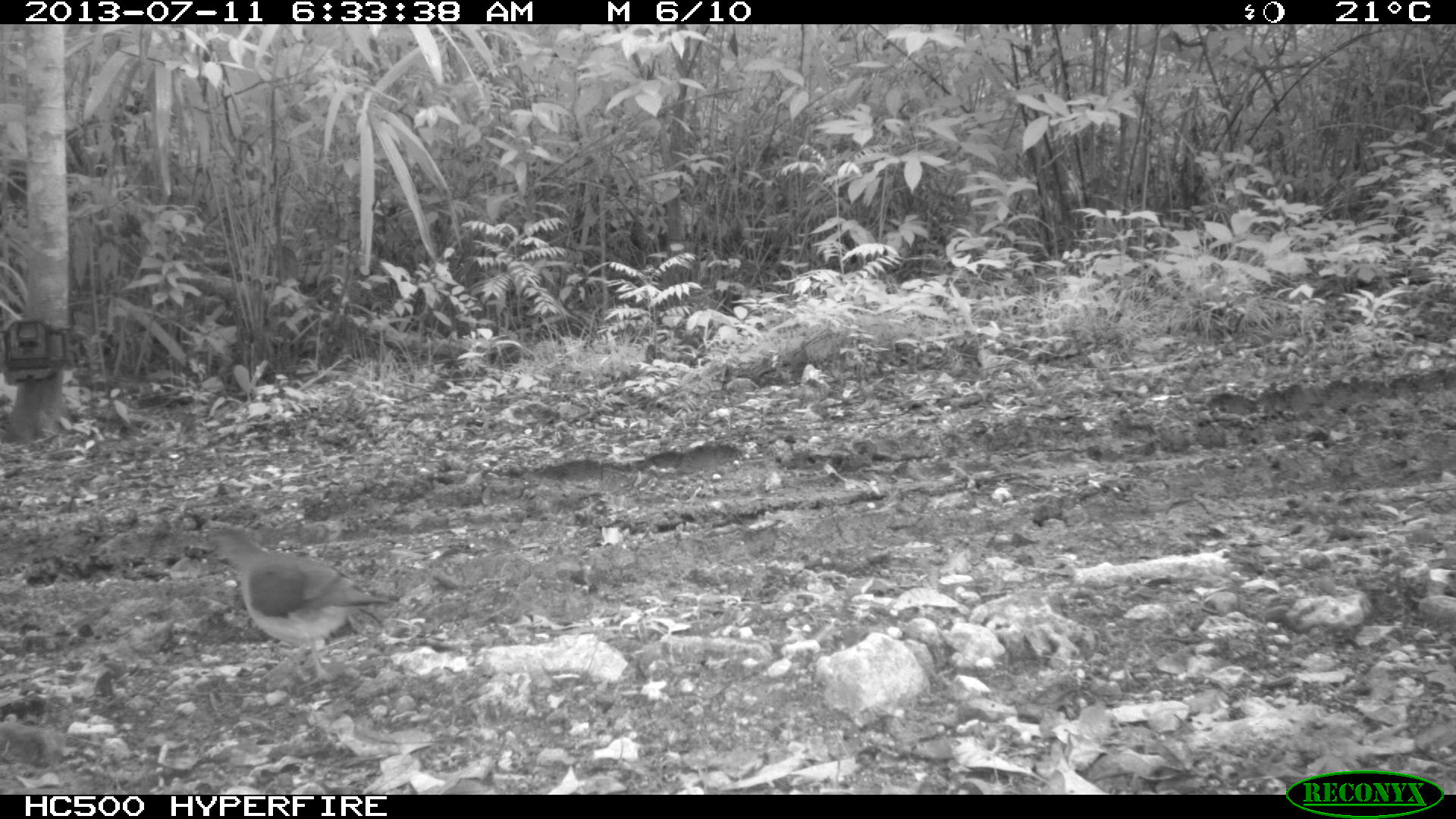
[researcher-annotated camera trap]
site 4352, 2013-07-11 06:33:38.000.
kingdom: Animalia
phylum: Chordata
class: Aves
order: Columbiformes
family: Columbidae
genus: Leptotila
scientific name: Leptotila plumbeiceps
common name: gray-headed dove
Leptotila plumbeiceps (gray-headed dove), count 1.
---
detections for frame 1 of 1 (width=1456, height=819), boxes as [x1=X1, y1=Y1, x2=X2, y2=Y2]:
leptotila plumbeiceps: [x1=200, y1=525, x2=391, y2=688]